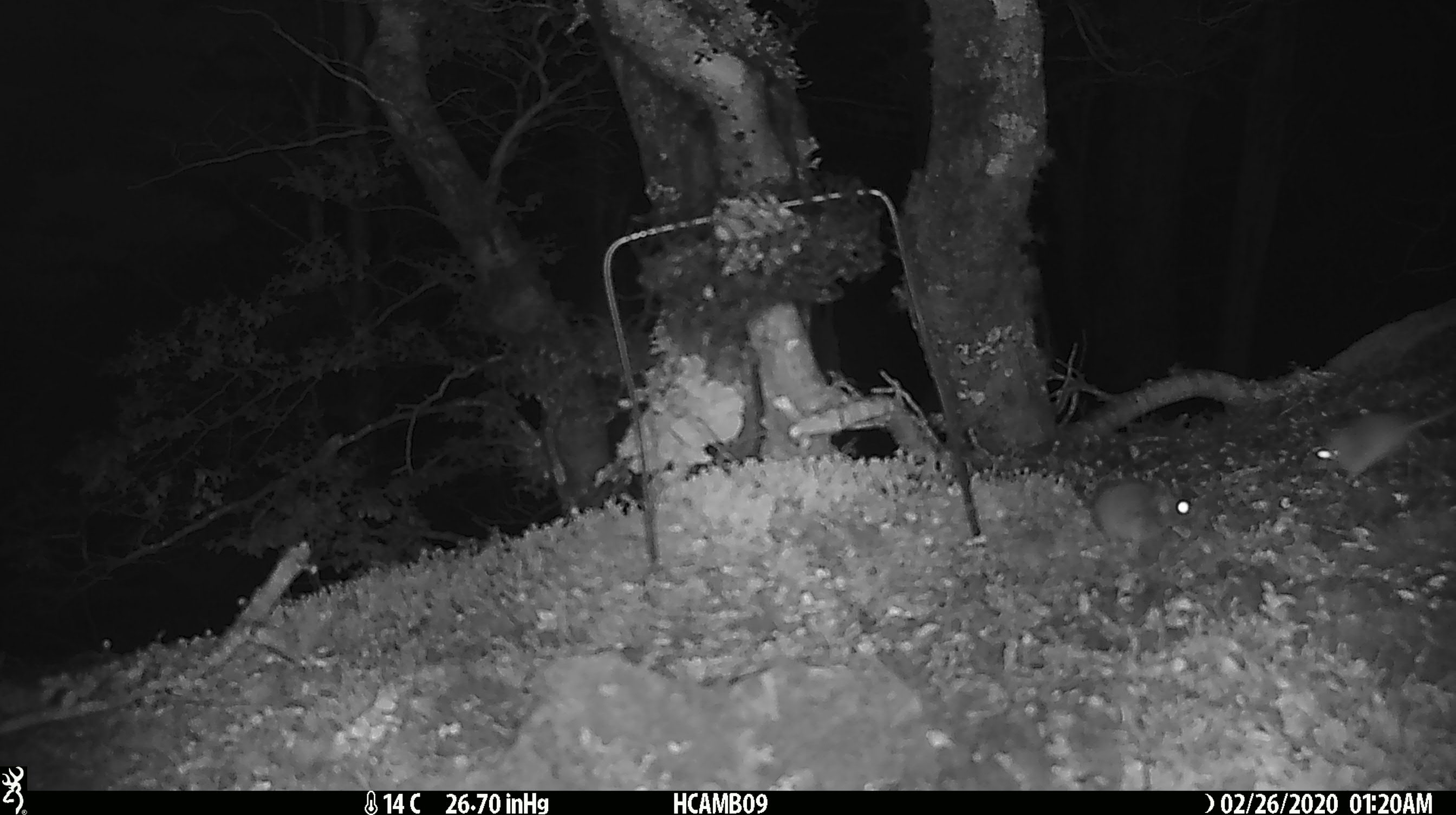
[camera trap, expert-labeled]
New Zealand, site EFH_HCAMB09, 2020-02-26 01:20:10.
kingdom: Animalia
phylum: Chordata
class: Mammalia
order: Rodentia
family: Muridae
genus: Mus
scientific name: Mus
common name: mouse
Mouse (Mus).